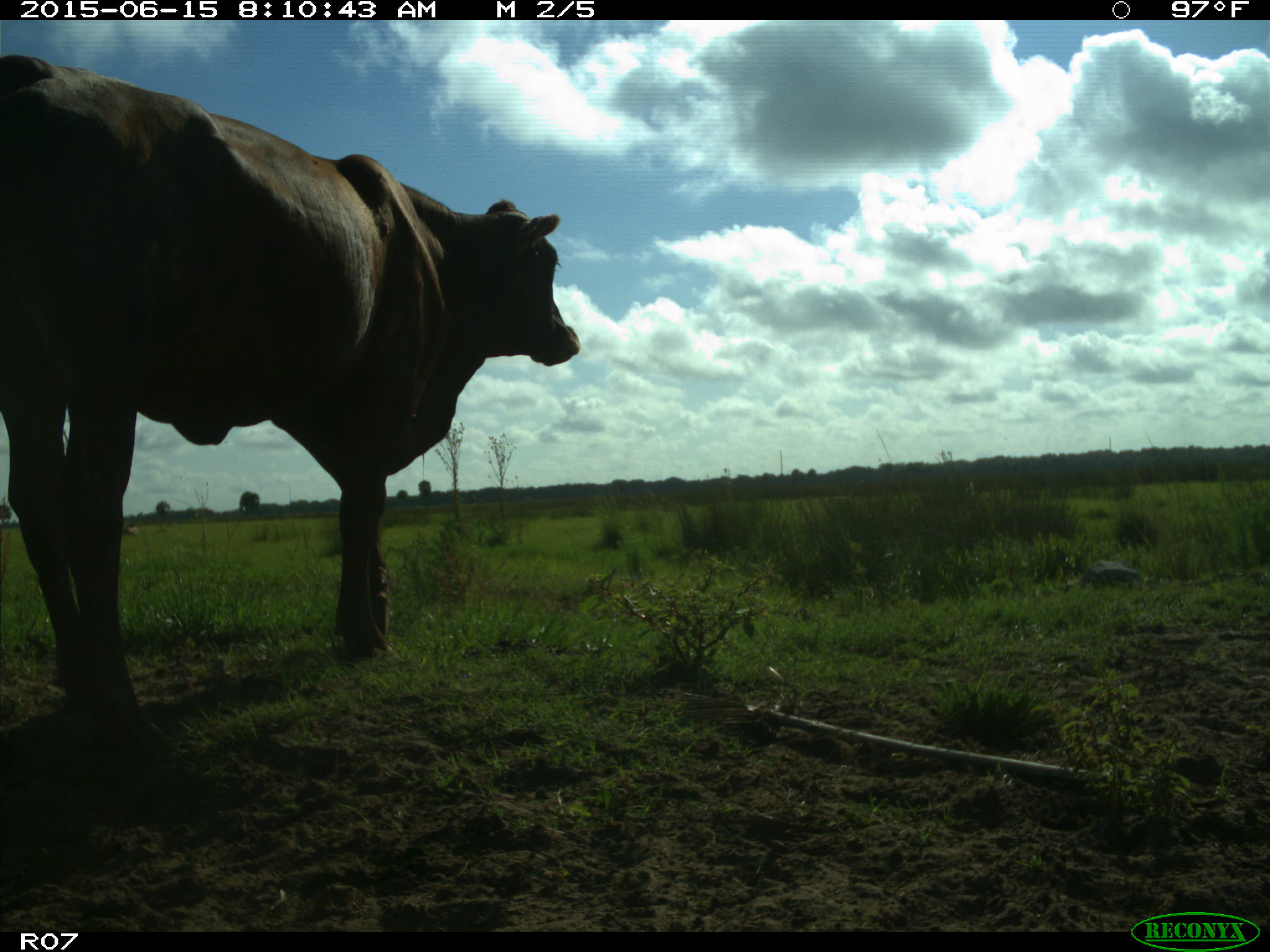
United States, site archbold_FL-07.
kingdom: Animalia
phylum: Chordata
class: Mammalia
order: Artiodactyla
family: Bovidae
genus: Bos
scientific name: Bos taurus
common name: domestic cow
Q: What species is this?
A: Bos taurus (domestic cow).